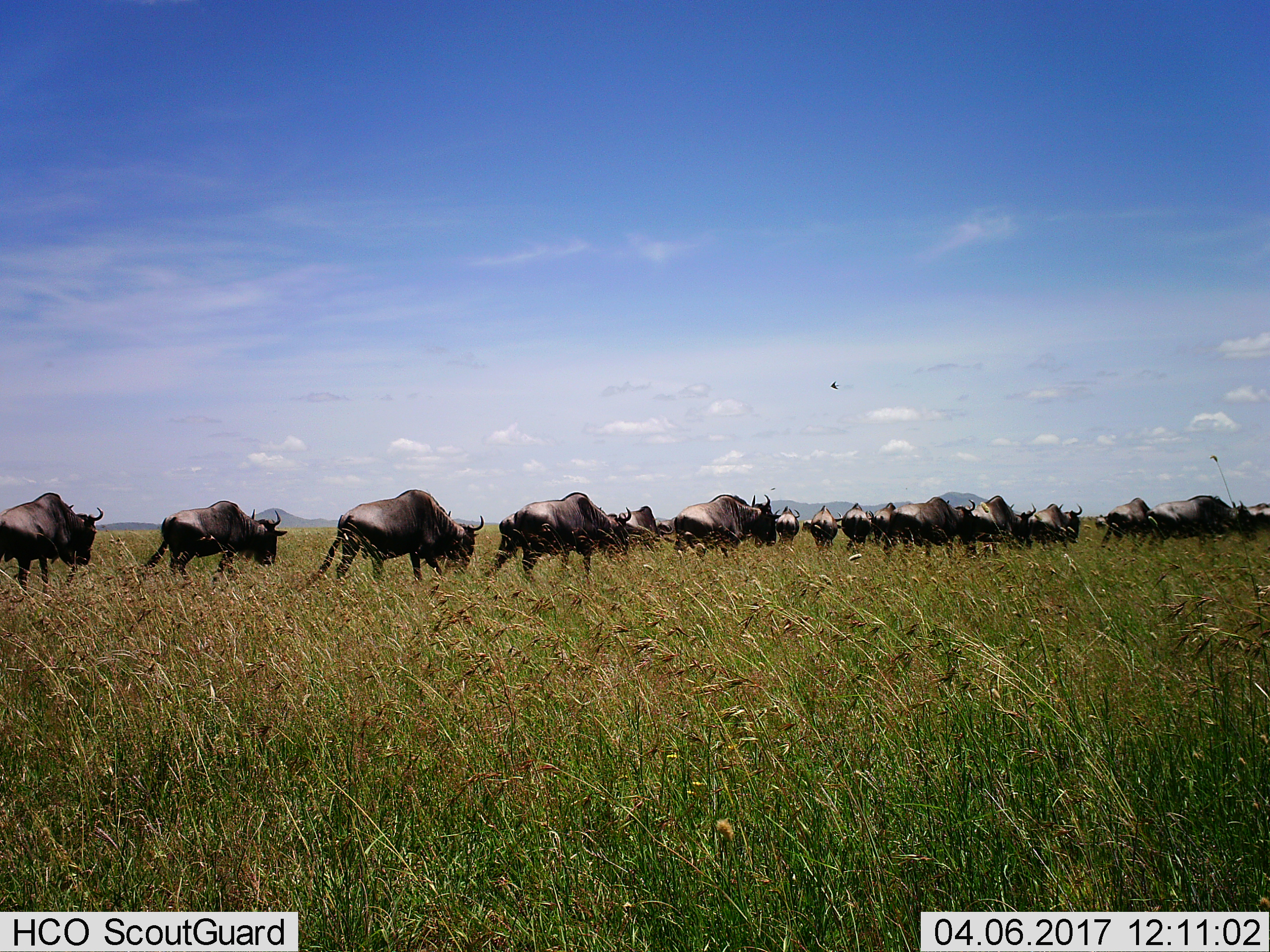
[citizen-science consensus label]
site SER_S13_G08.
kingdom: Animalia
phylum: Chordata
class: Mammalia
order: Artiodactyla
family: Bovidae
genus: Connochaetes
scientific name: Connochaetes taurinus taurinus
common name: blue wildebeest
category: wildebeestblue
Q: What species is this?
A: Wildebeestblue (blue wildebeest) (Connochaetes taurinus taurinus).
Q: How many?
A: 11-50.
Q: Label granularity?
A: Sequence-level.